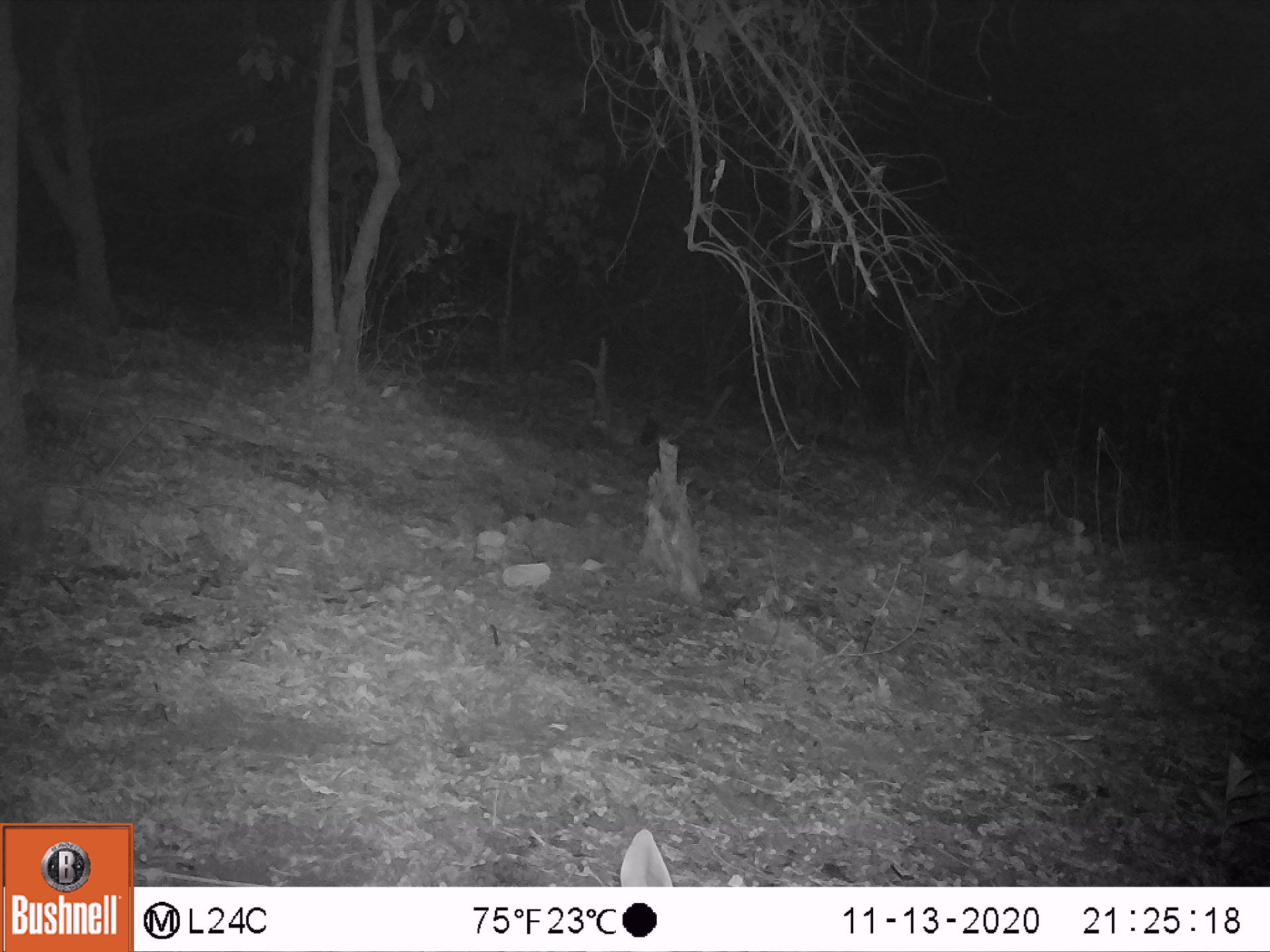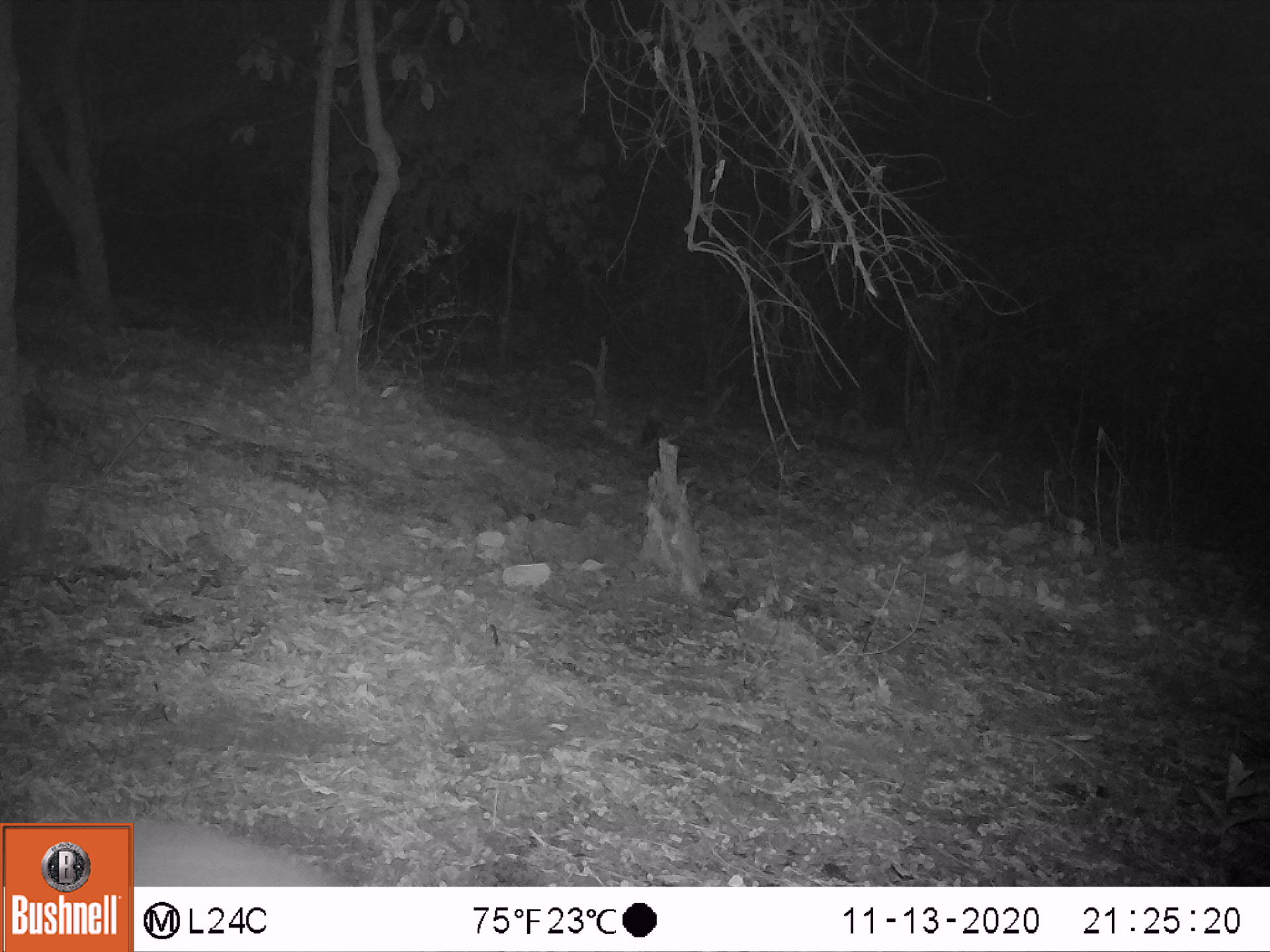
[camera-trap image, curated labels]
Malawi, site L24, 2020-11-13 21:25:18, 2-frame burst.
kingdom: Animalia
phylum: Chordata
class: Mammalia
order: Artiodactyla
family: Bovidae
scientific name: Antilopinae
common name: small antelope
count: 1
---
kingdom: Animalia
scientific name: Animalia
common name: other animal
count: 1